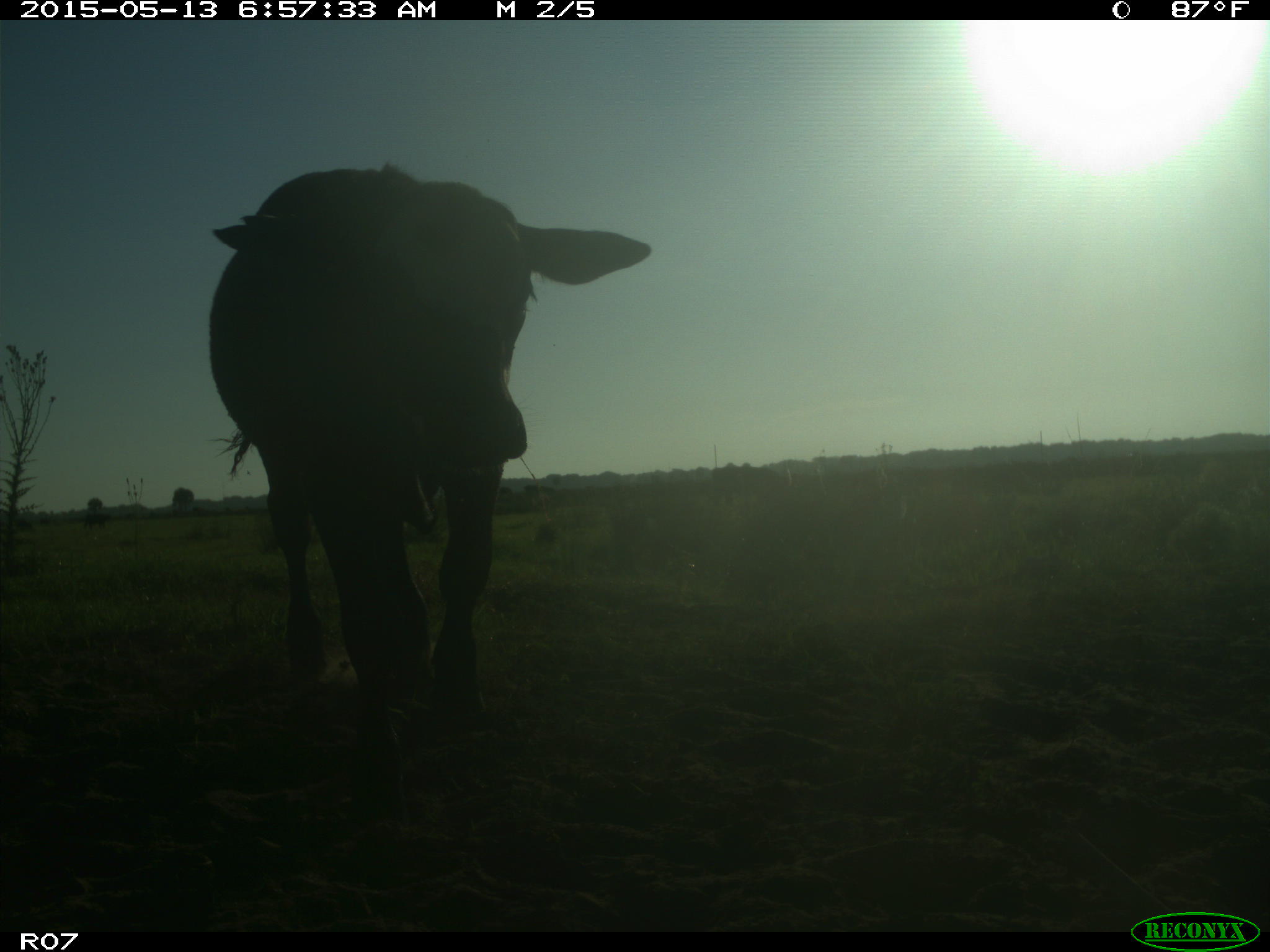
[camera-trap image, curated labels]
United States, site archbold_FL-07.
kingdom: Animalia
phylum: Chordata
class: Mammalia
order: Artiodactyla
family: Bovidae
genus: Bos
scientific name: Bos taurus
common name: domestic cow